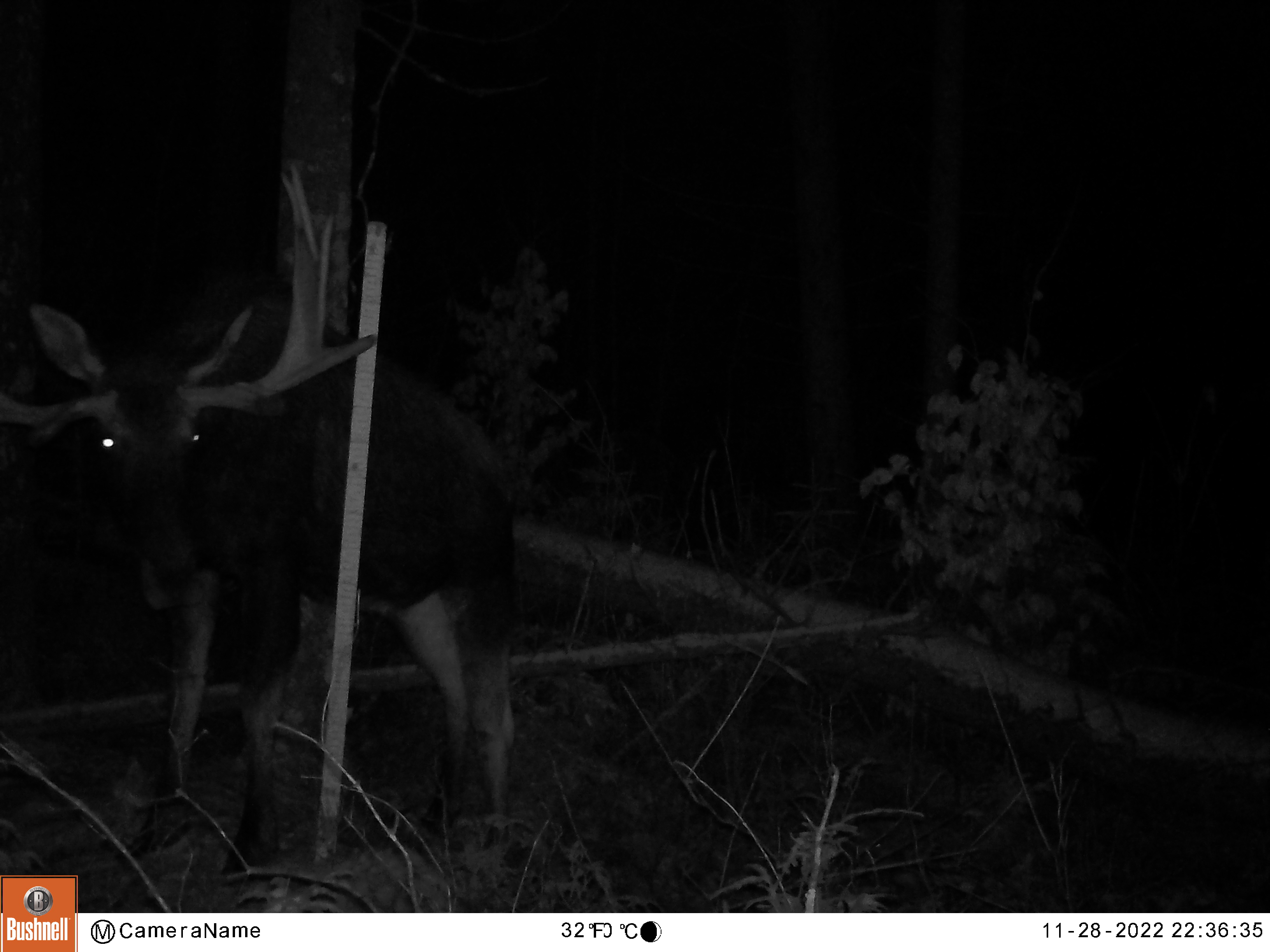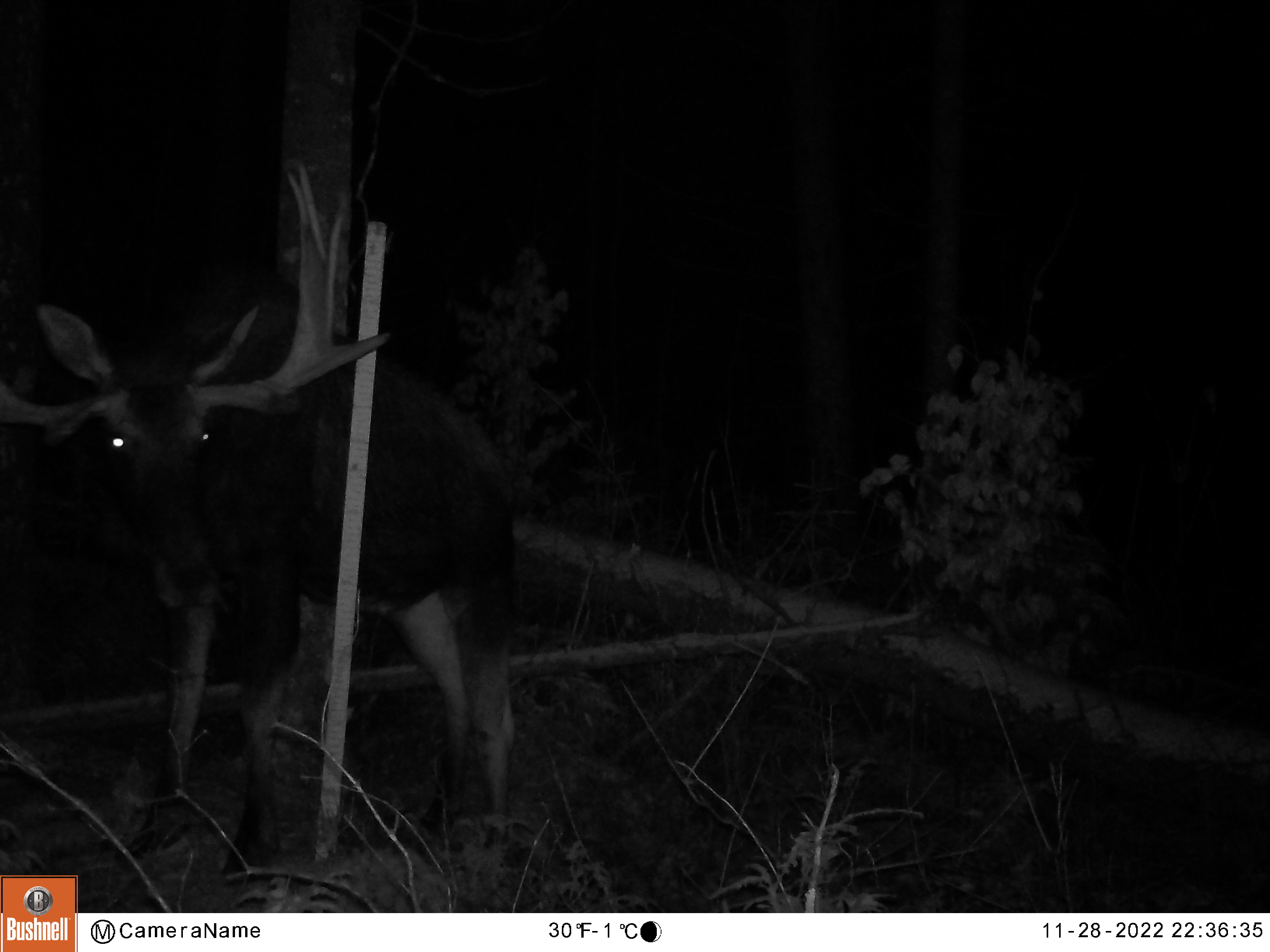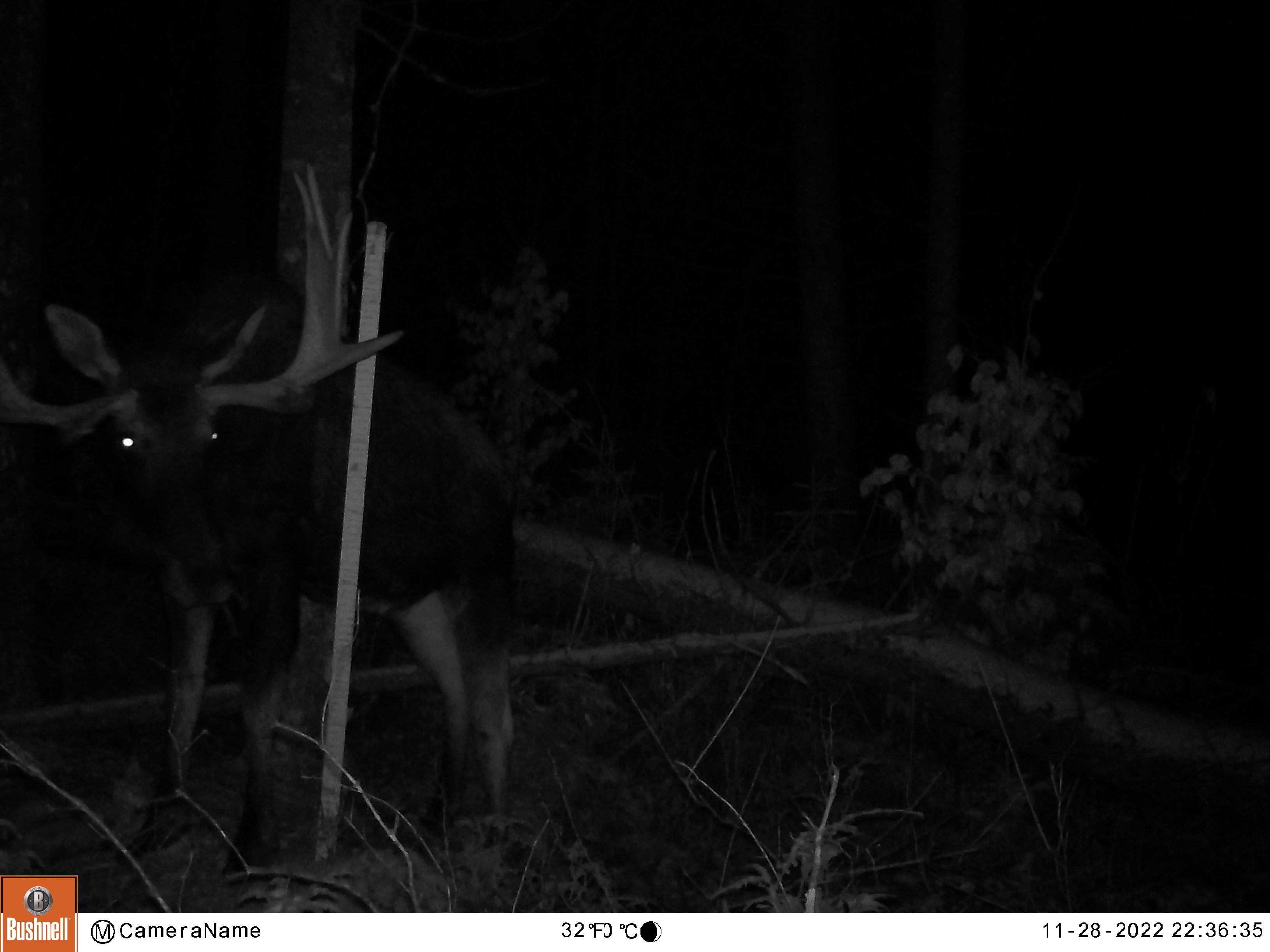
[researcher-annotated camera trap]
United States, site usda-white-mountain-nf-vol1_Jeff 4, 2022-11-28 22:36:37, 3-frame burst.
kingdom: Animalia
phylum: Chordata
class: Mammalia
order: Artiodactyla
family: Cervidae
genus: Alces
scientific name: Alces alces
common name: moose